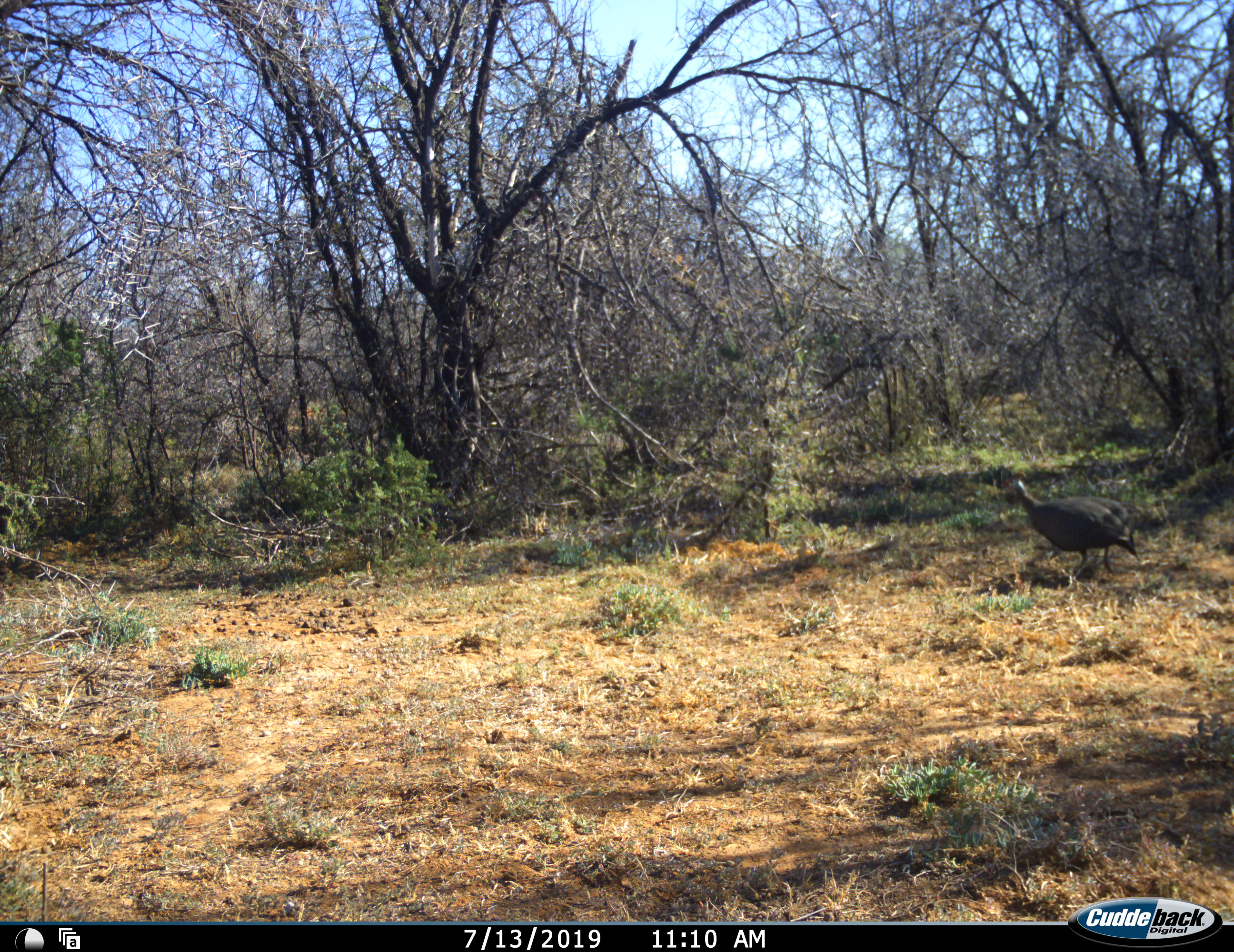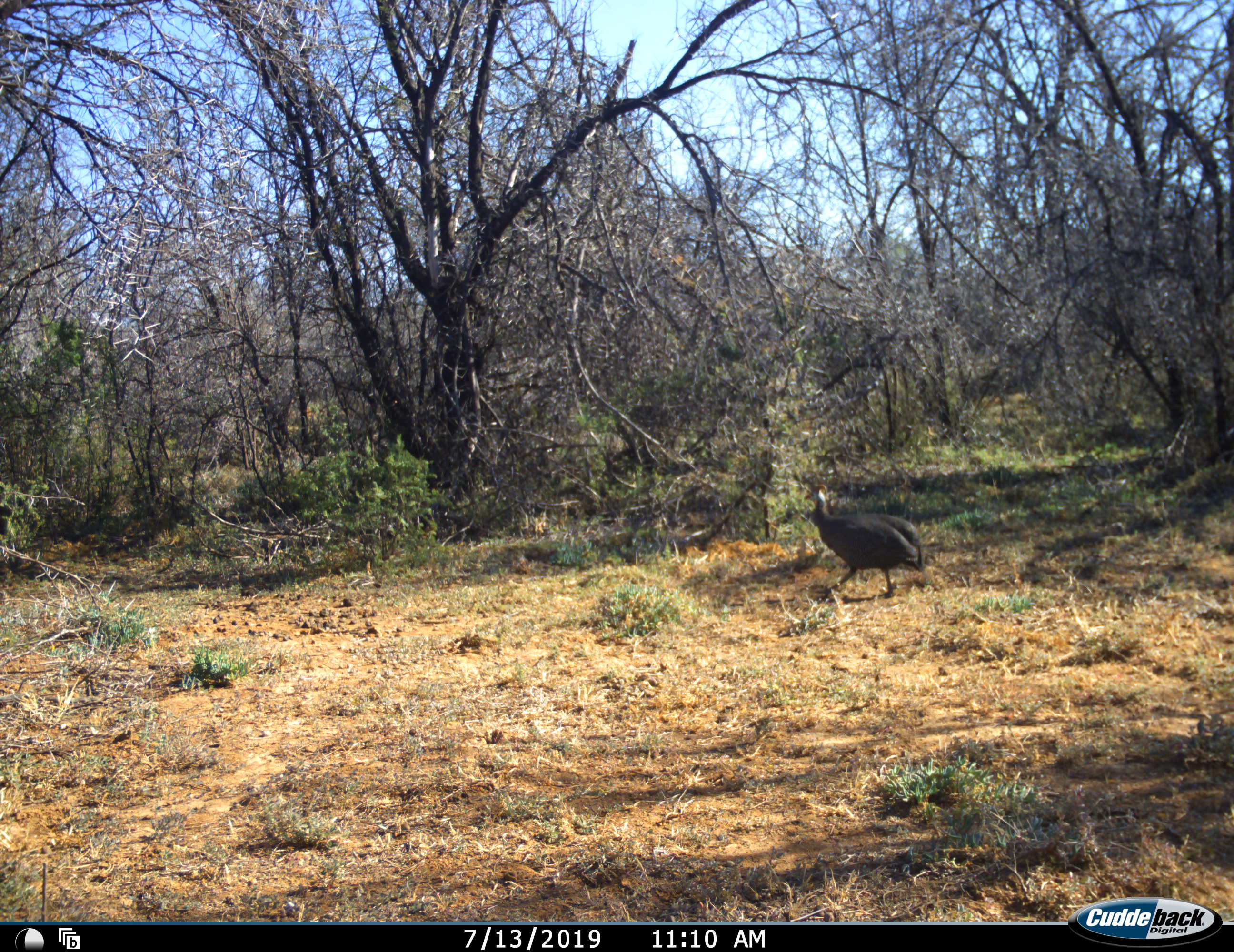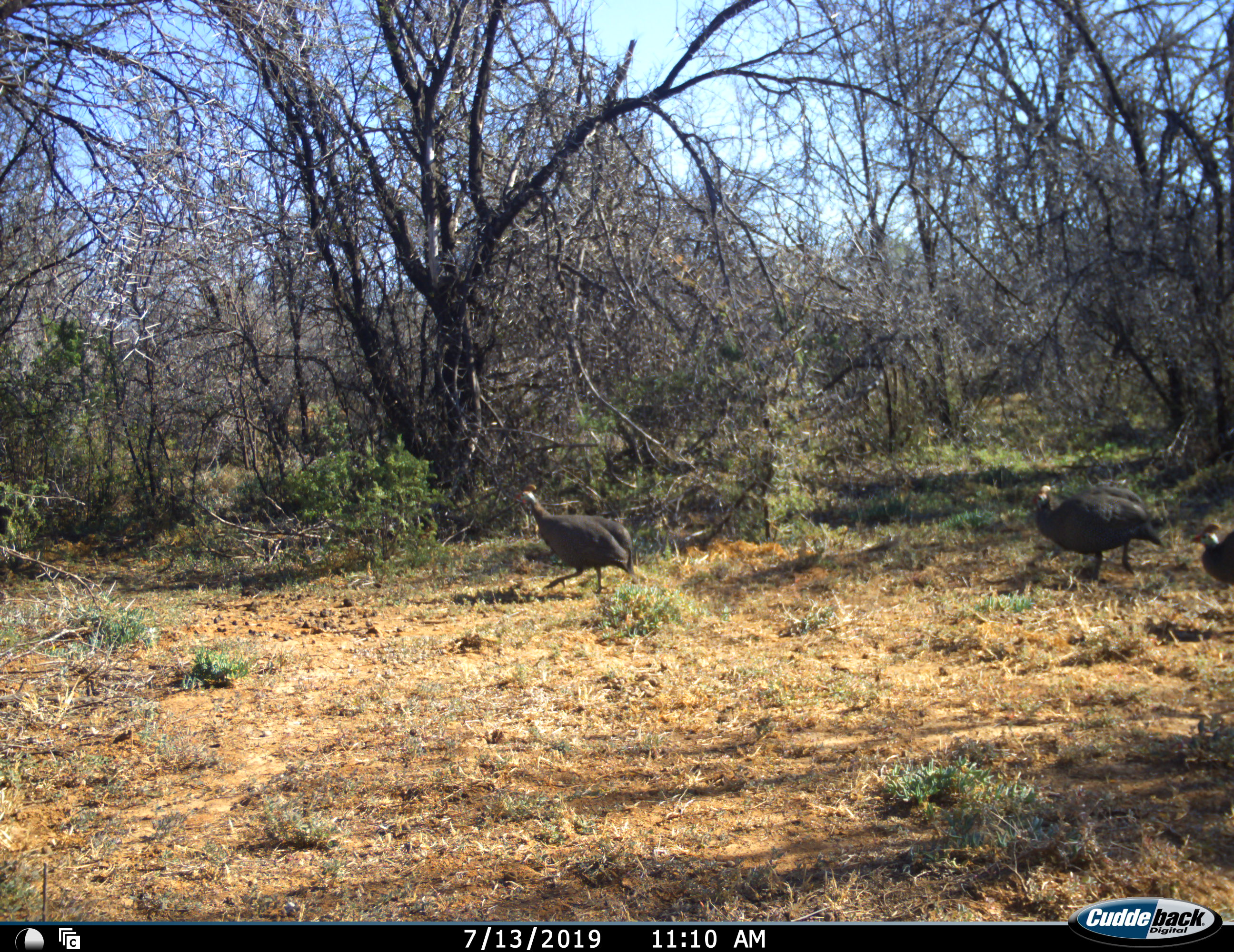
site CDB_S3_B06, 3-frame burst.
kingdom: Animalia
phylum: Chordata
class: Aves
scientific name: Aves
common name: bird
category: birdother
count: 3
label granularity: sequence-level